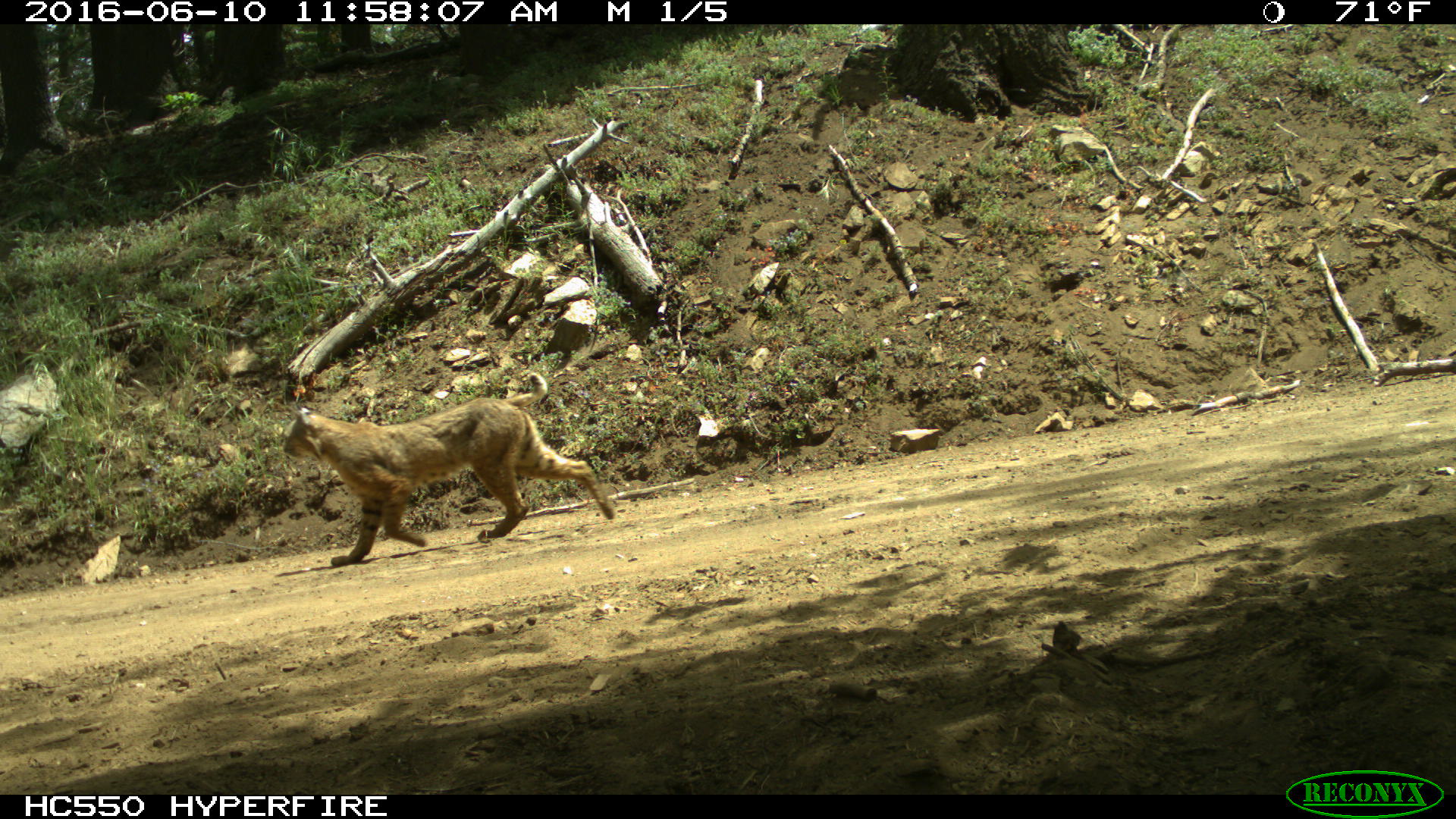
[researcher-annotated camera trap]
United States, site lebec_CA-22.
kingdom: Animalia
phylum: Chordata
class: Mammalia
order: Carnivora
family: Felidae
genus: Lynx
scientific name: Lynx rufus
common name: bobcat